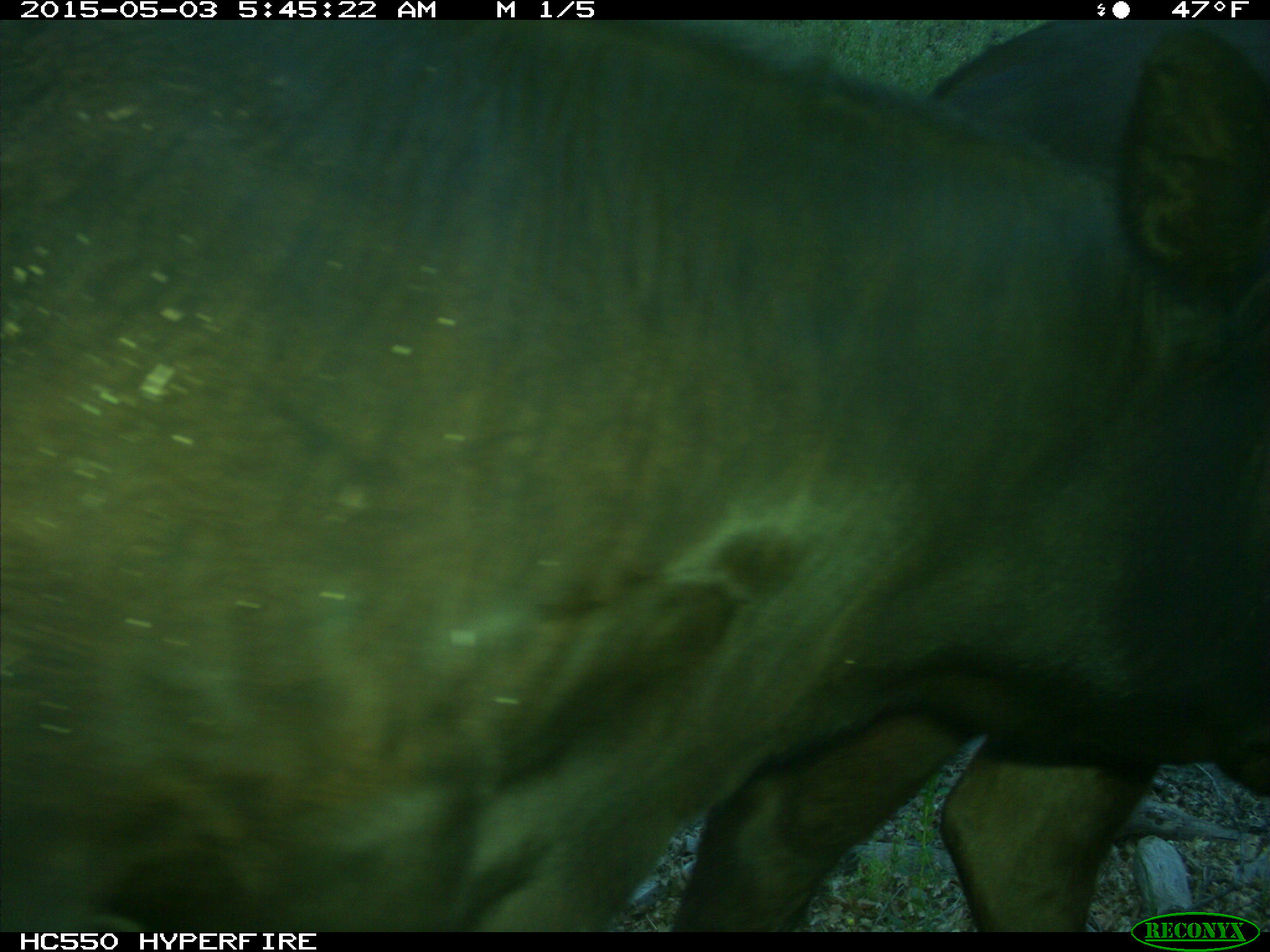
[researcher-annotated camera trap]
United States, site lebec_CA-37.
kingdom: Animalia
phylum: Chordata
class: Mammalia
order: Artiodactyla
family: Bovidae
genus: Bos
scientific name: Bos taurus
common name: domestic cow